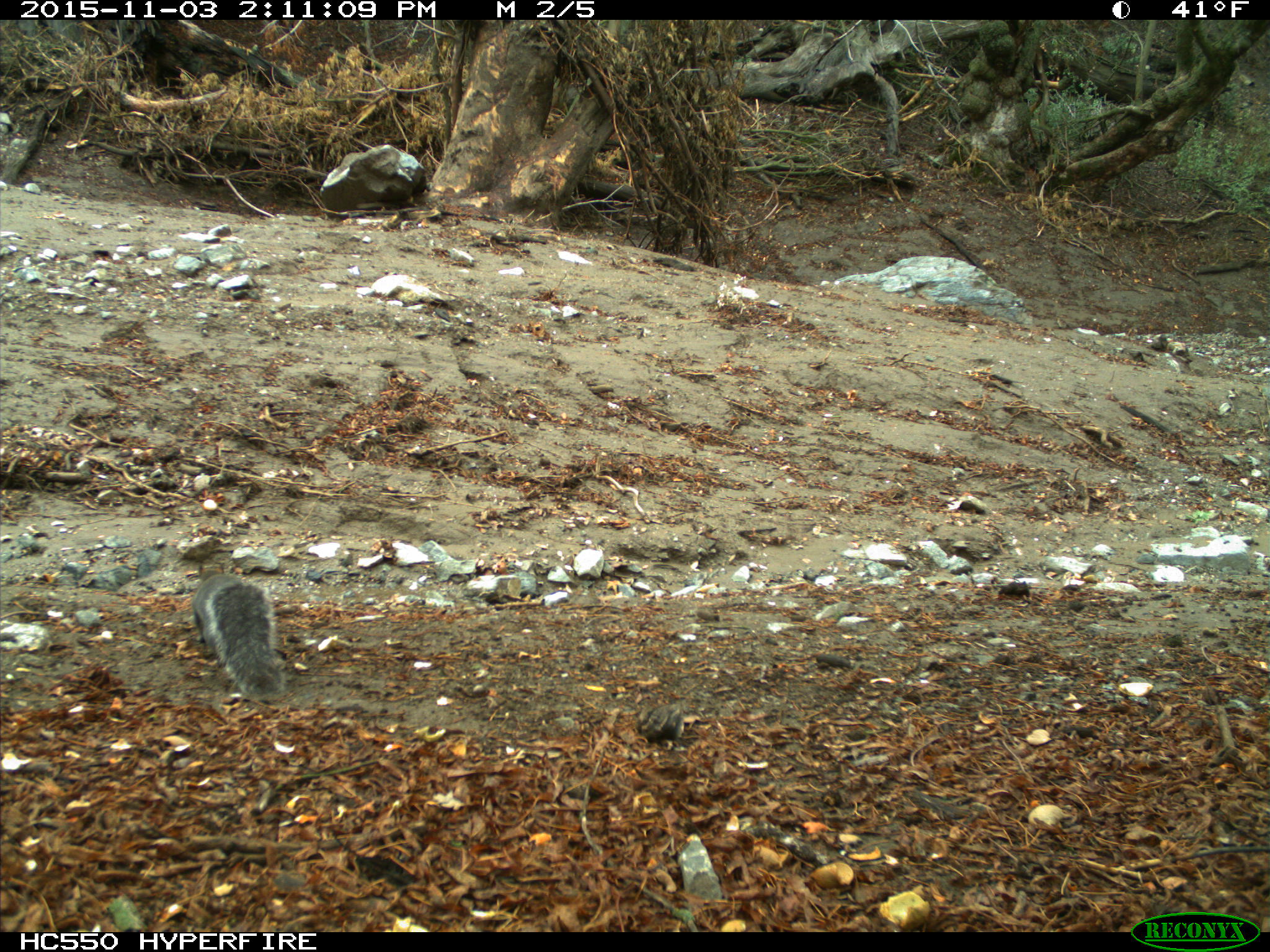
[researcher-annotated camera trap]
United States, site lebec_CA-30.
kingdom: Animalia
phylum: Chordata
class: Mammalia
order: Rodentia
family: Sciuridae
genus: Sciurus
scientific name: Sciurus carolinensis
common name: eastern gray squirrel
Sciurus carolinensis (eastern gray squirrel).